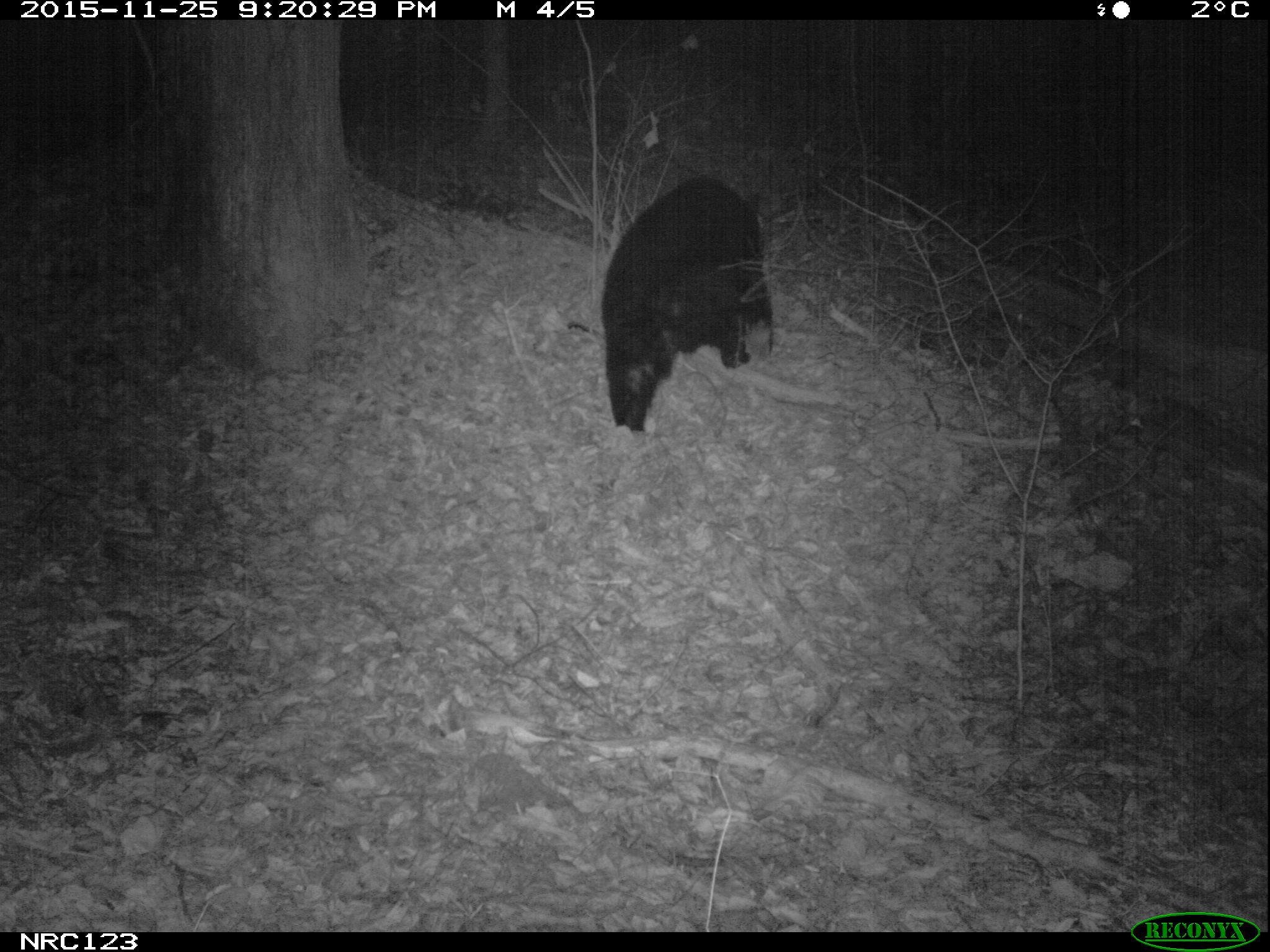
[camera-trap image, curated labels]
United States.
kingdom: Animalia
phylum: Chordata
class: Mammalia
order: Carnivora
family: Ursidae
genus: Ursus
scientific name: Ursus americanus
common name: american black bear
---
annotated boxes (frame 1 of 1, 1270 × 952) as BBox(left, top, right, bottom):
American Black Bear: BBox(593, 180, 778, 434)